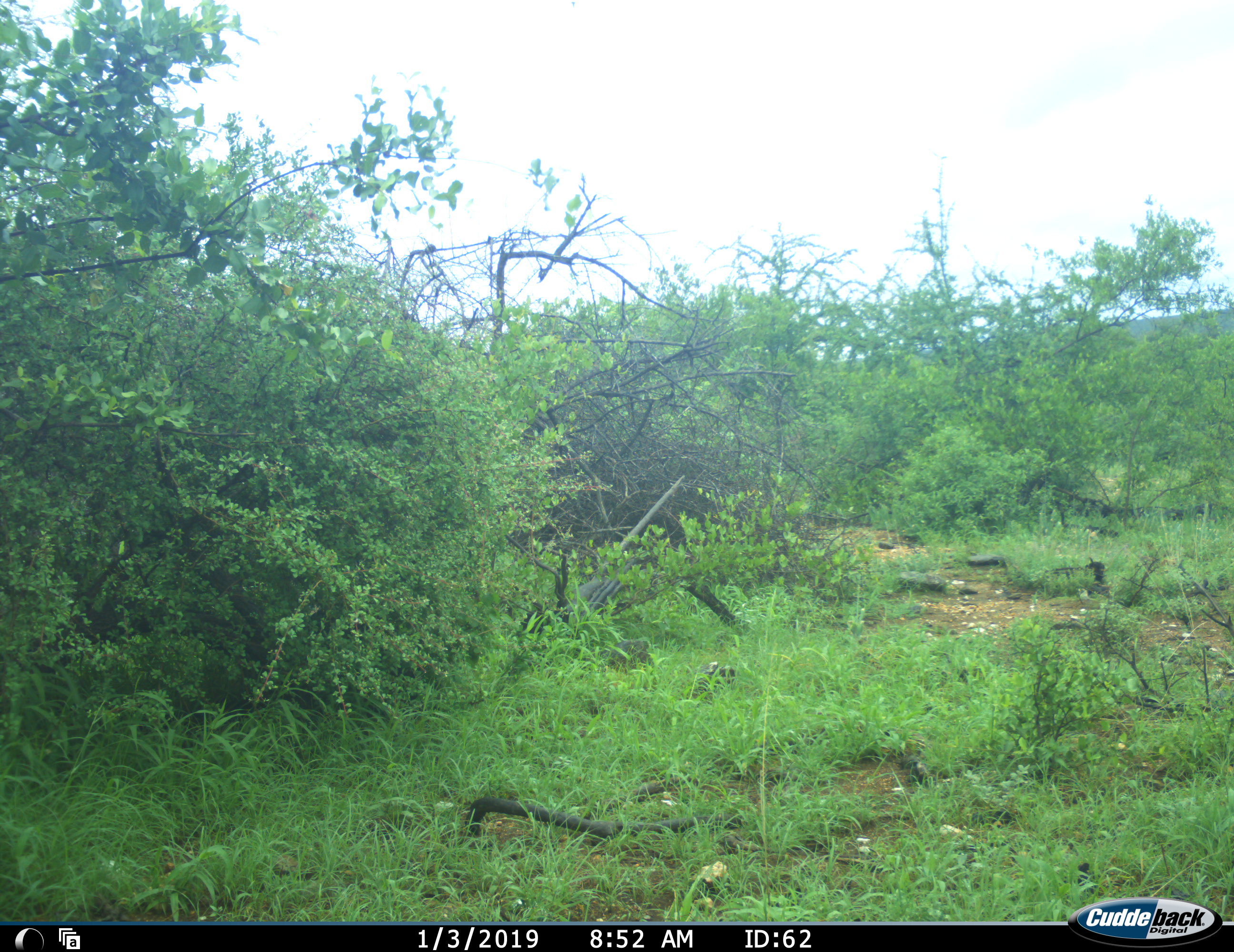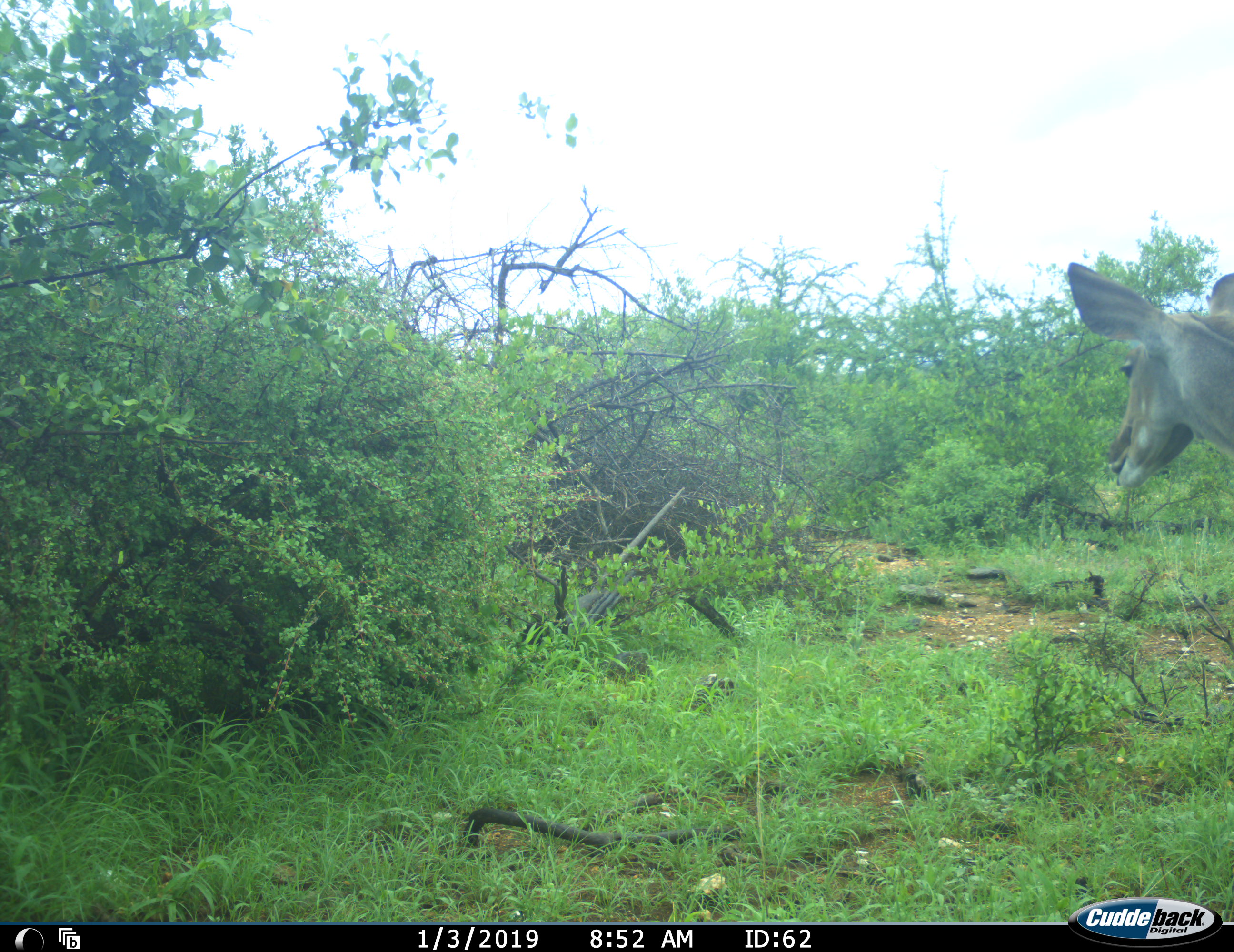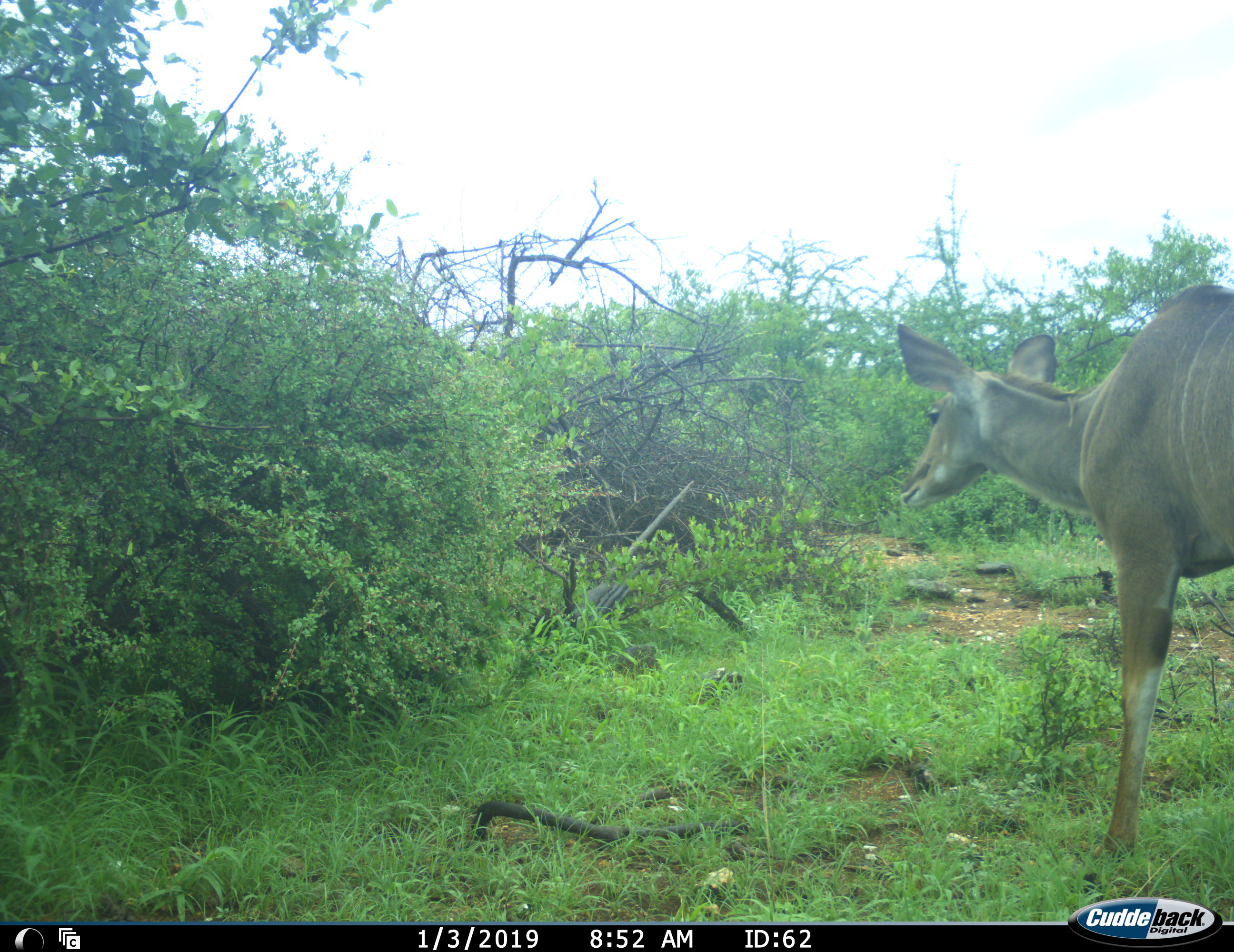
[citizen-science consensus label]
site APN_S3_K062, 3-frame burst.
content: unidentified animal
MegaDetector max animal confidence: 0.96